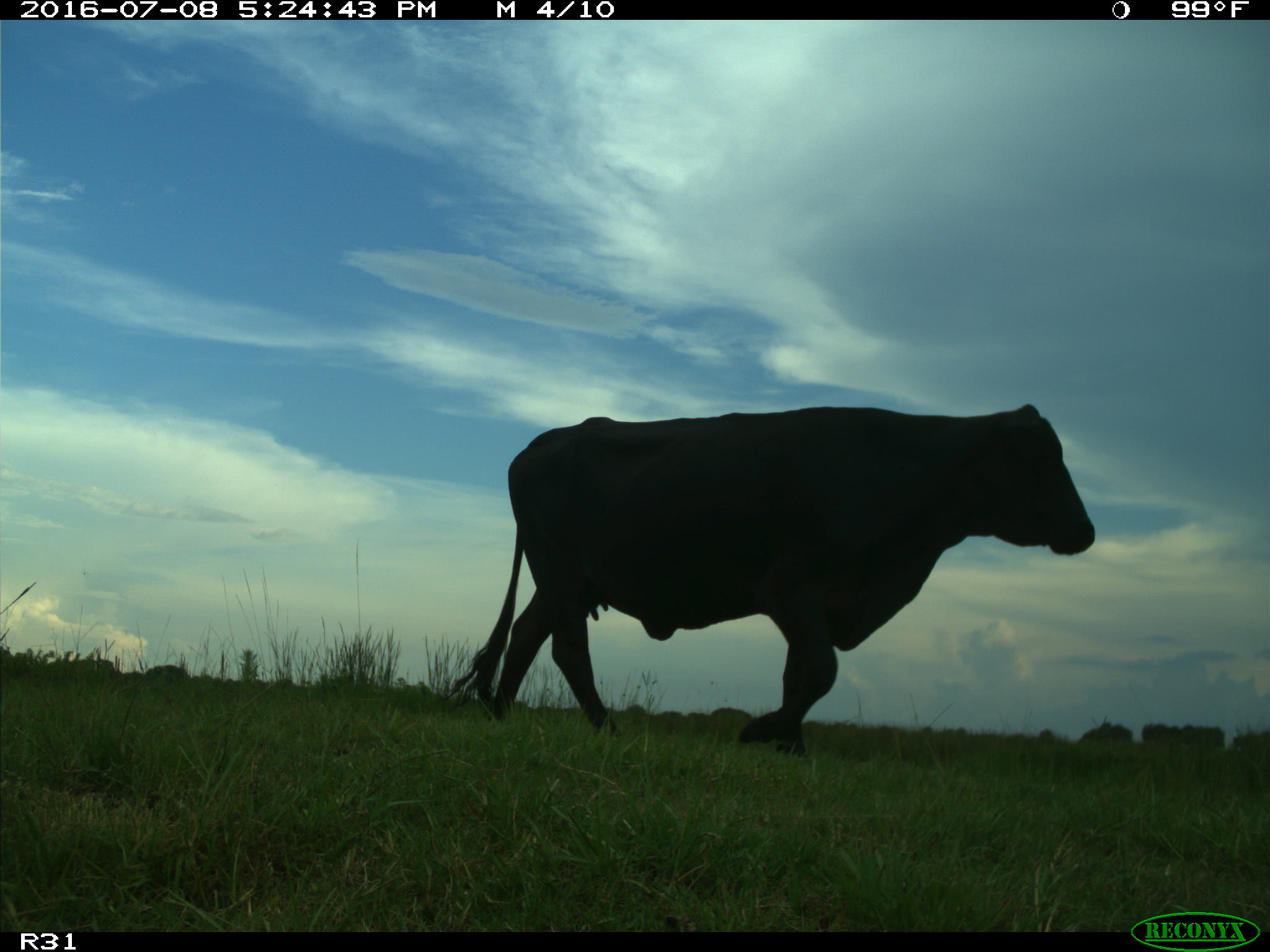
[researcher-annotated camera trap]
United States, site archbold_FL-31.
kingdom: Animalia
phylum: Chordata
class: Mammalia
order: Artiodactyla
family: Bovidae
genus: Bos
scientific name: Bos taurus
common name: domestic cow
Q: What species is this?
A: Bos taurus (domestic cow).